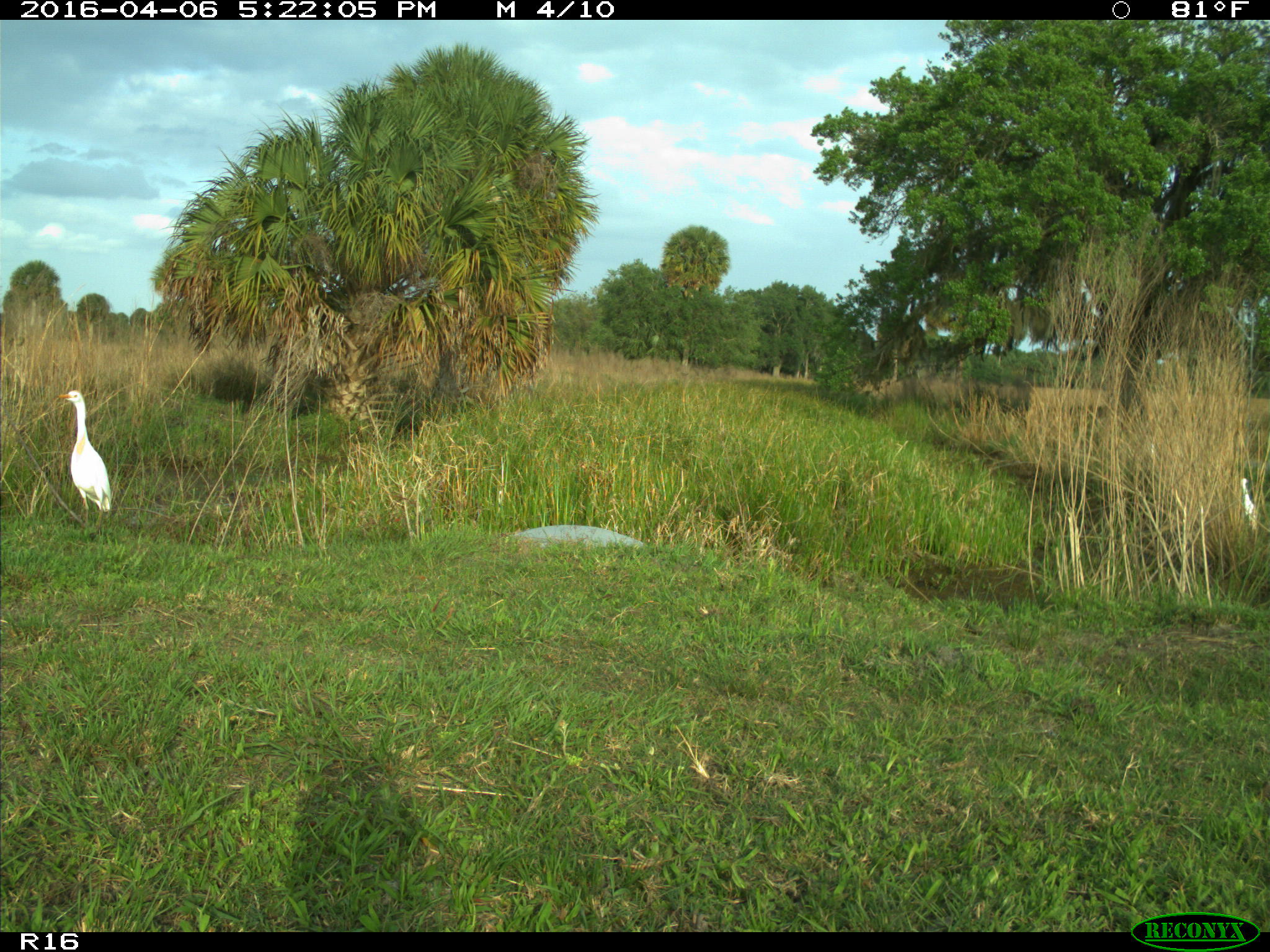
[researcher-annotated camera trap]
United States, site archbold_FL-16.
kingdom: Animalia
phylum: Chordata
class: Aves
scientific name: Aves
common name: birds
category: unidentified bird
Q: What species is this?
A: Unidentified bird (birds) (Aves).